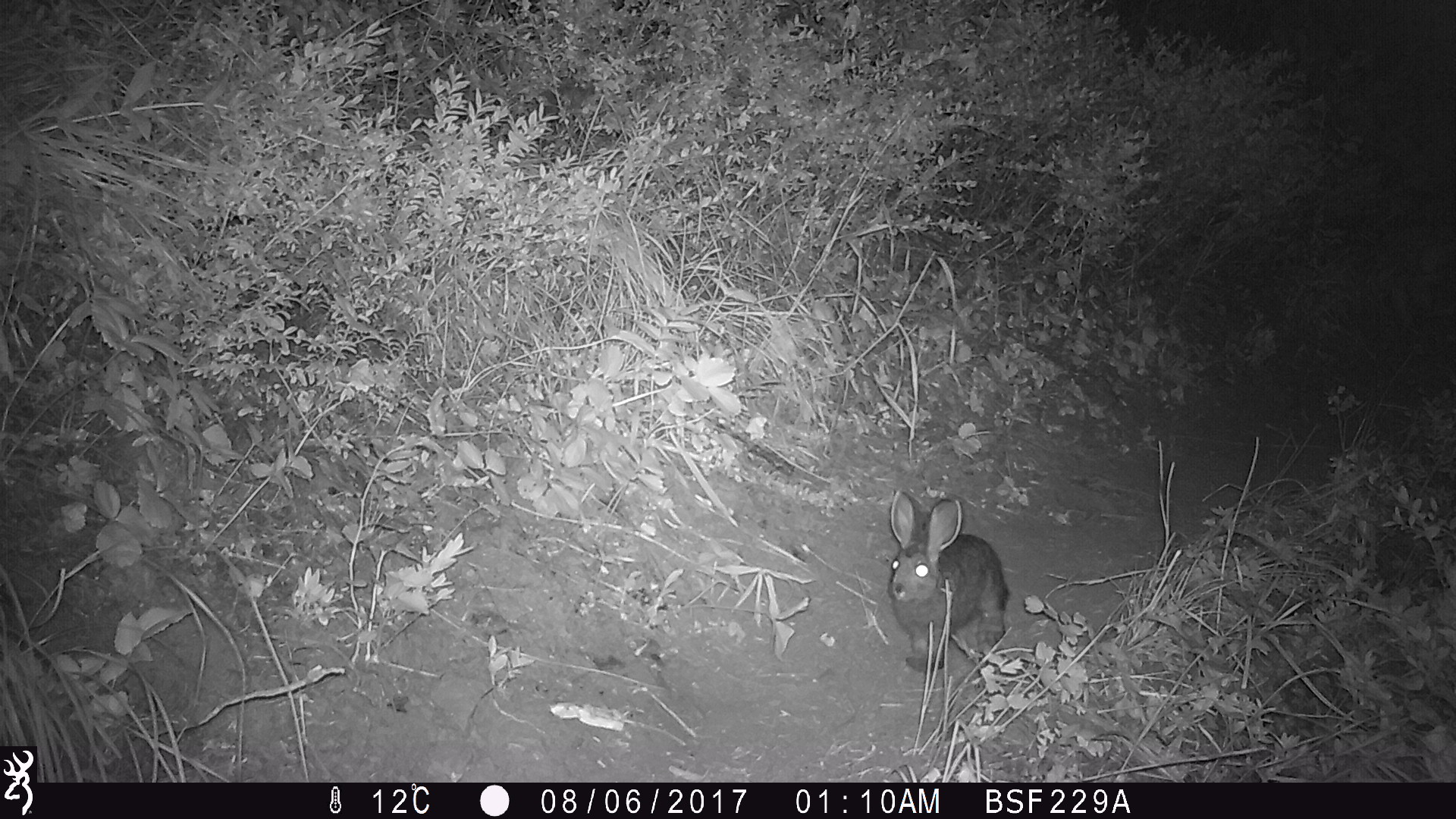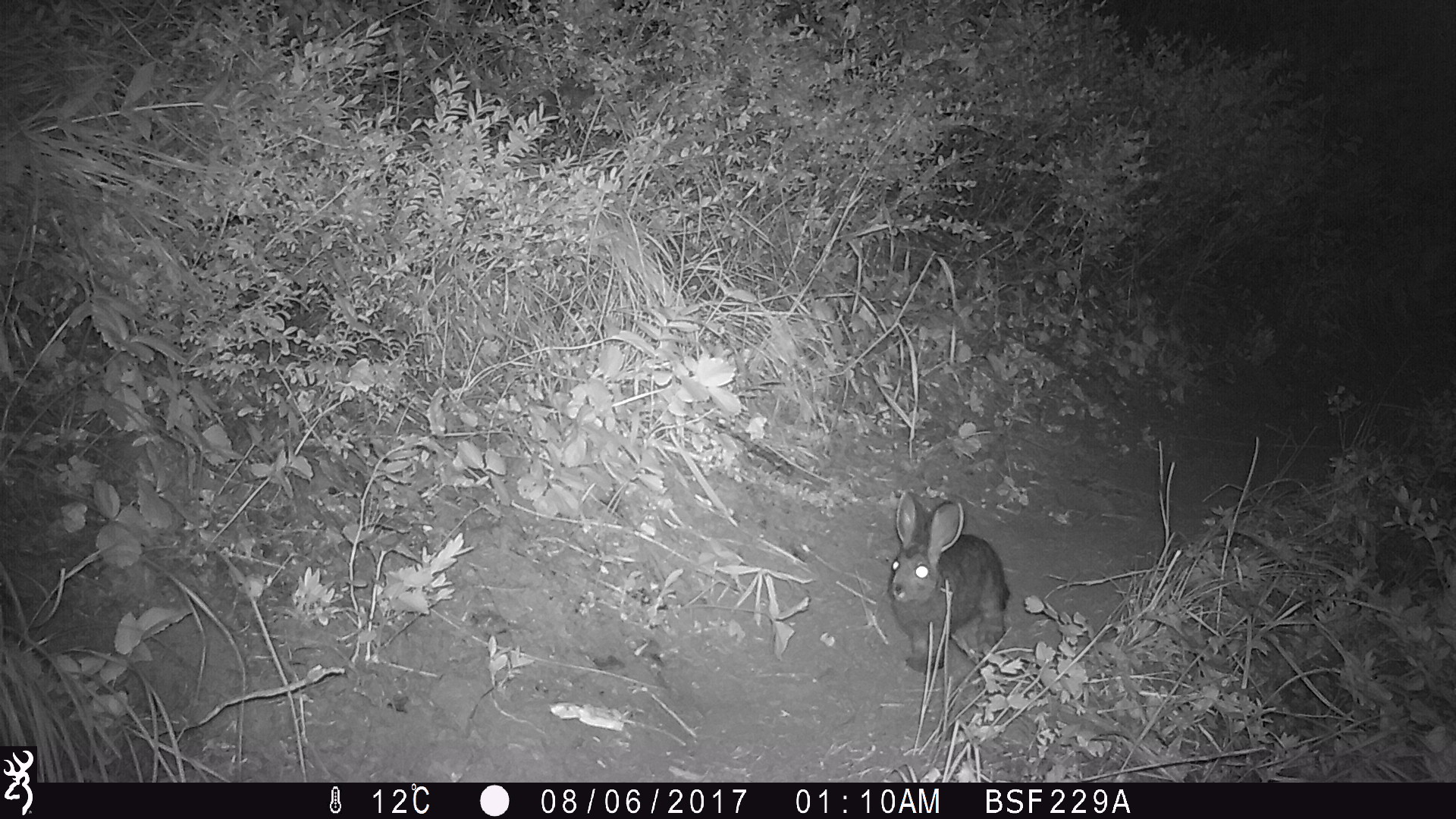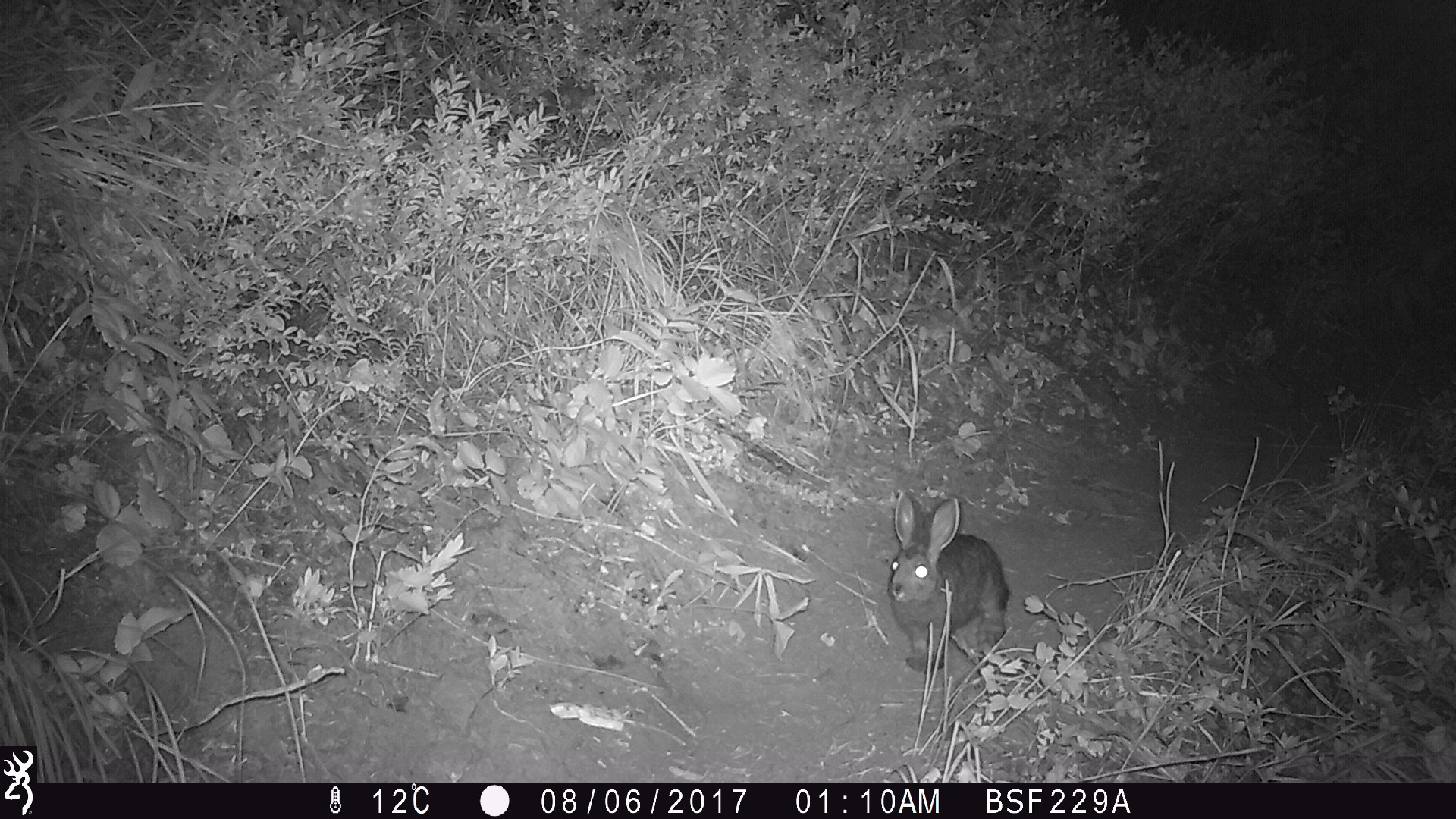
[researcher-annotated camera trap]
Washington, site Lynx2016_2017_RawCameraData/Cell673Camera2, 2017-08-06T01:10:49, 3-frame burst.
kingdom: Animalia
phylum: Chordata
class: Mammalia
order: Lagomorpha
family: Leporidae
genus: Lepus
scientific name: Lepus americanus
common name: snowshoe hare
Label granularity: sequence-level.